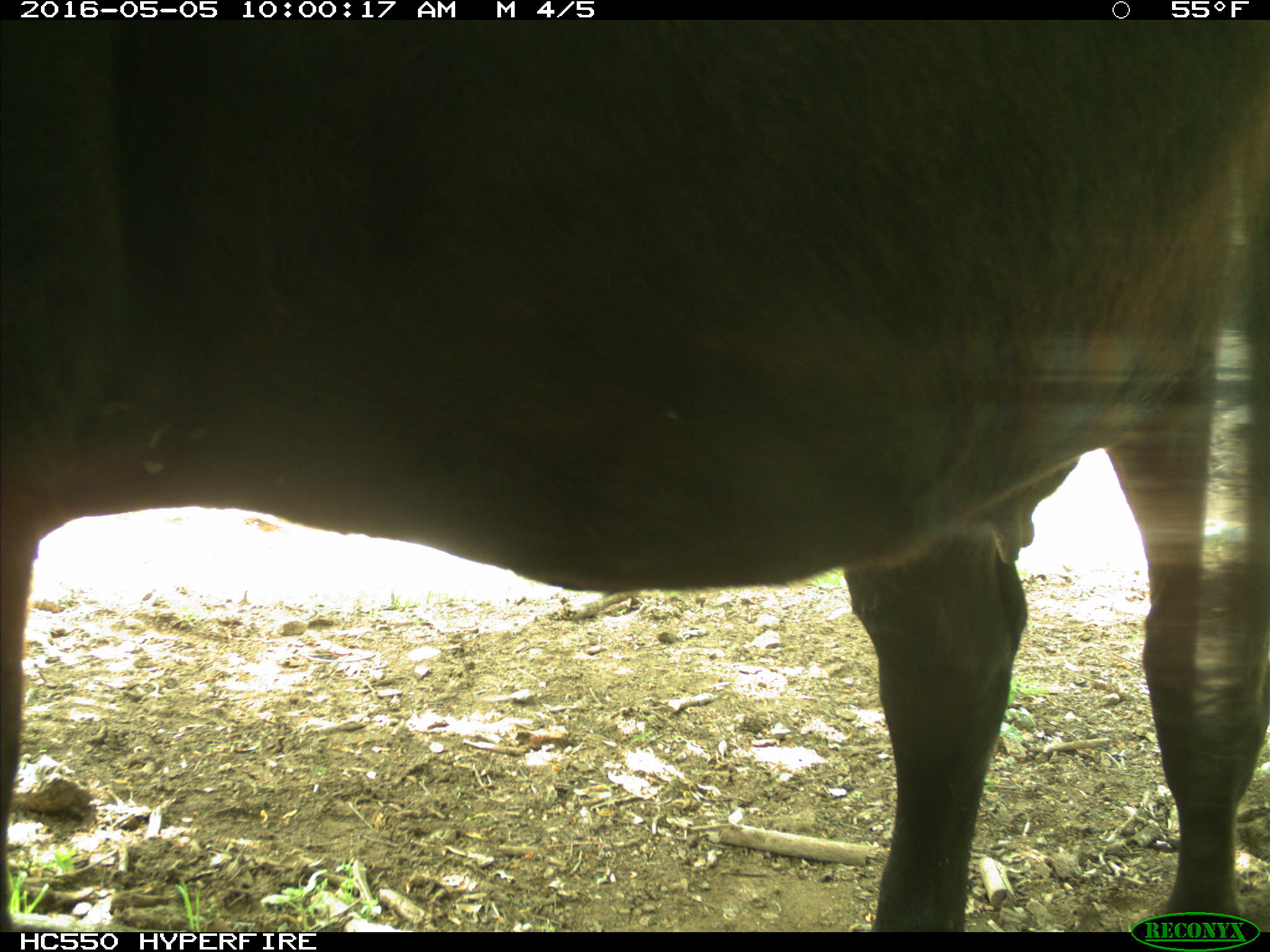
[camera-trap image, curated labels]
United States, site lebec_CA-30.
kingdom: Animalia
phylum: Chordata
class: Mammalia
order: Artiodactyla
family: Bovidae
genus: Bos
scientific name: Bos taurus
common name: domestic cow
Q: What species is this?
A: Bos taurus (domestic cow).